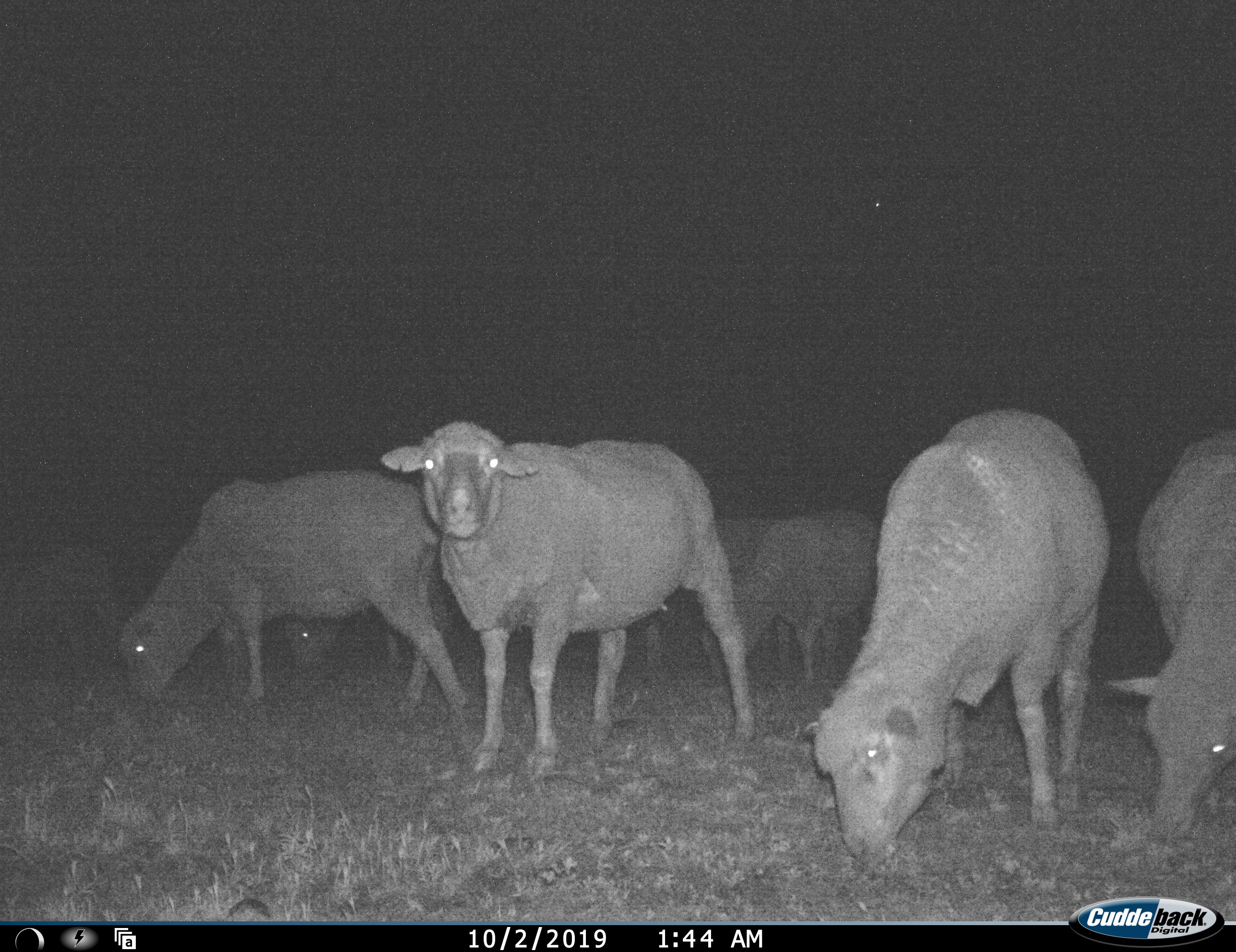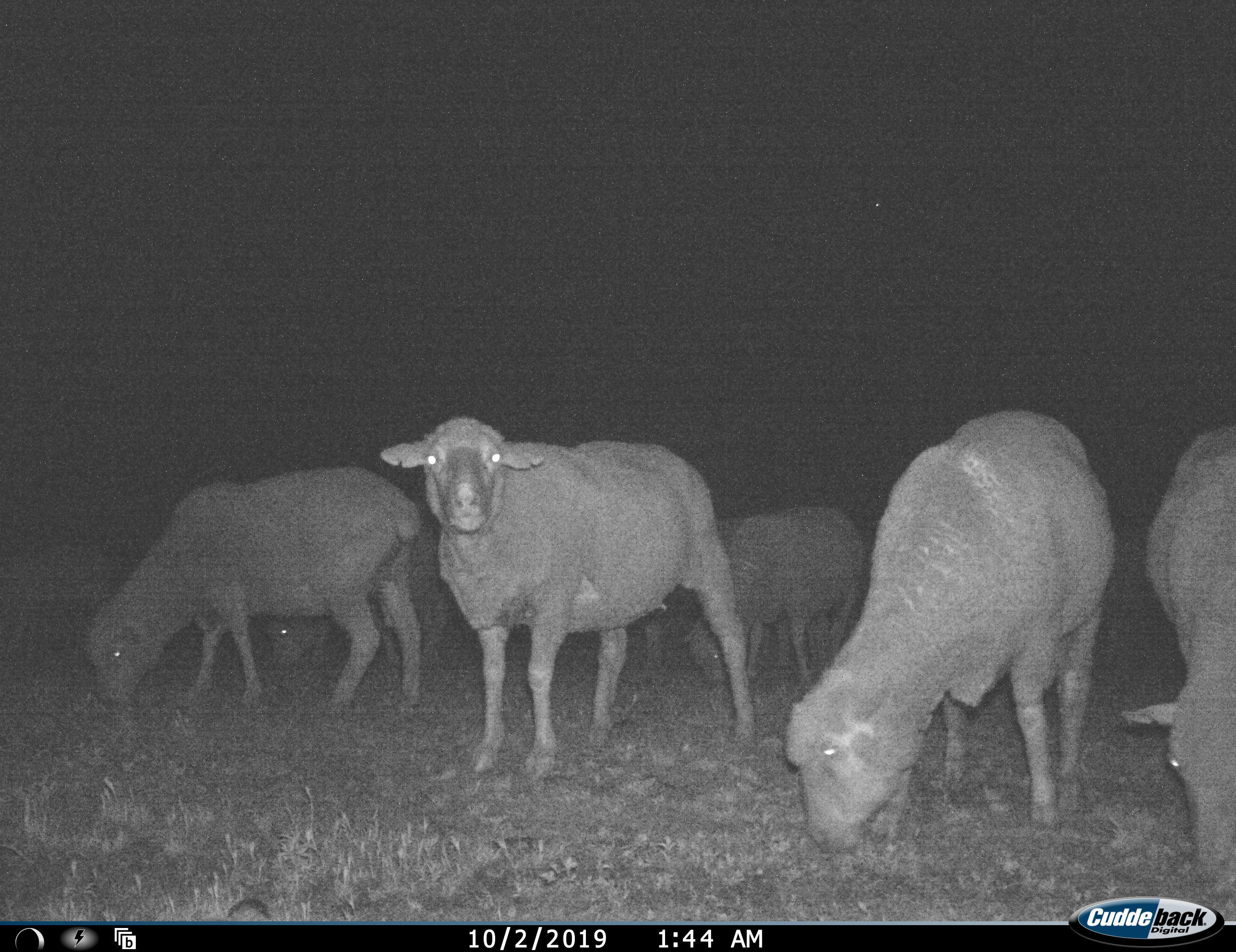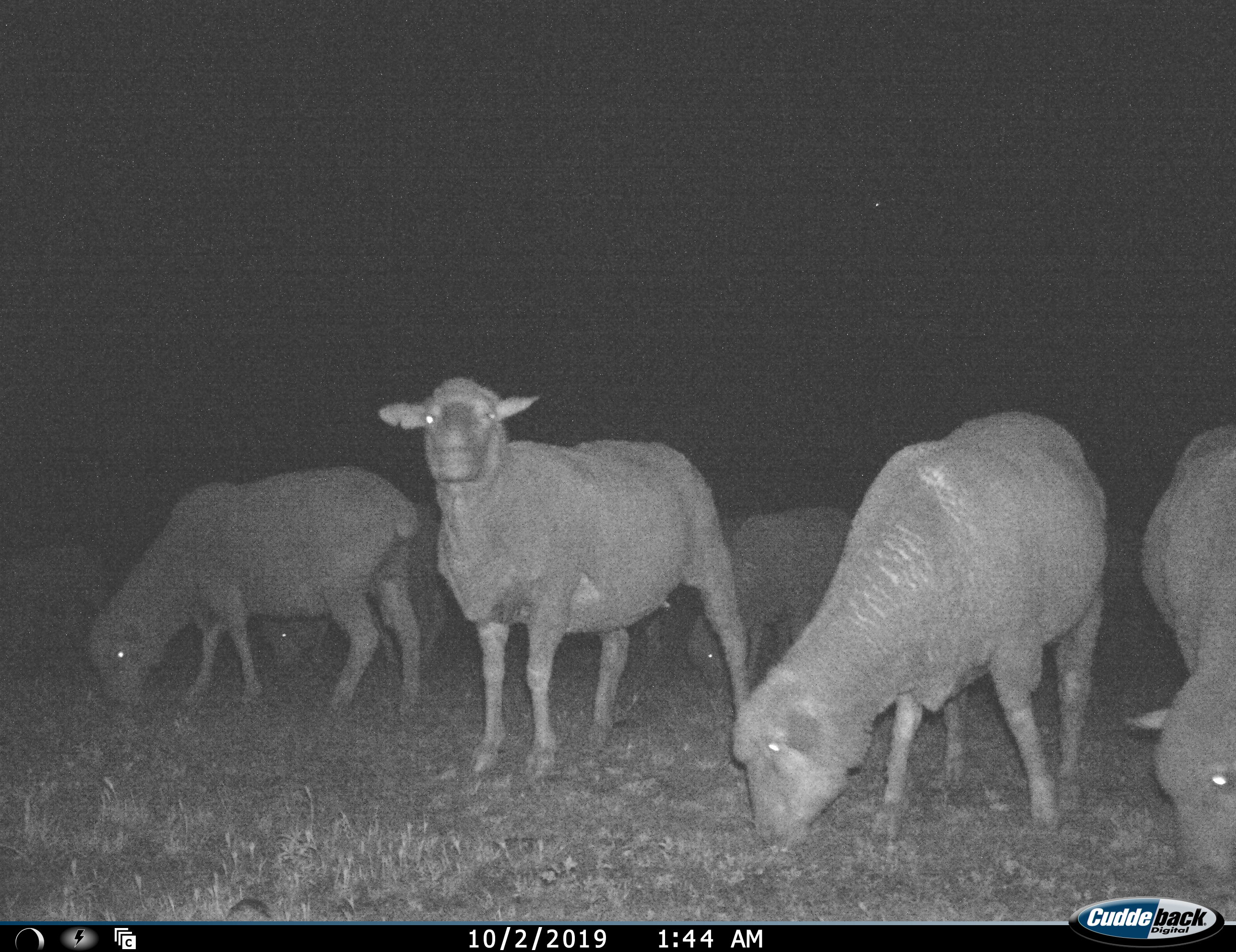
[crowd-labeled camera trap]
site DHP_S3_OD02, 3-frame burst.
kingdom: Animalia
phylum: Chordata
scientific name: Vertebrata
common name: domestic animal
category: domesticanimal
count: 8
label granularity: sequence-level